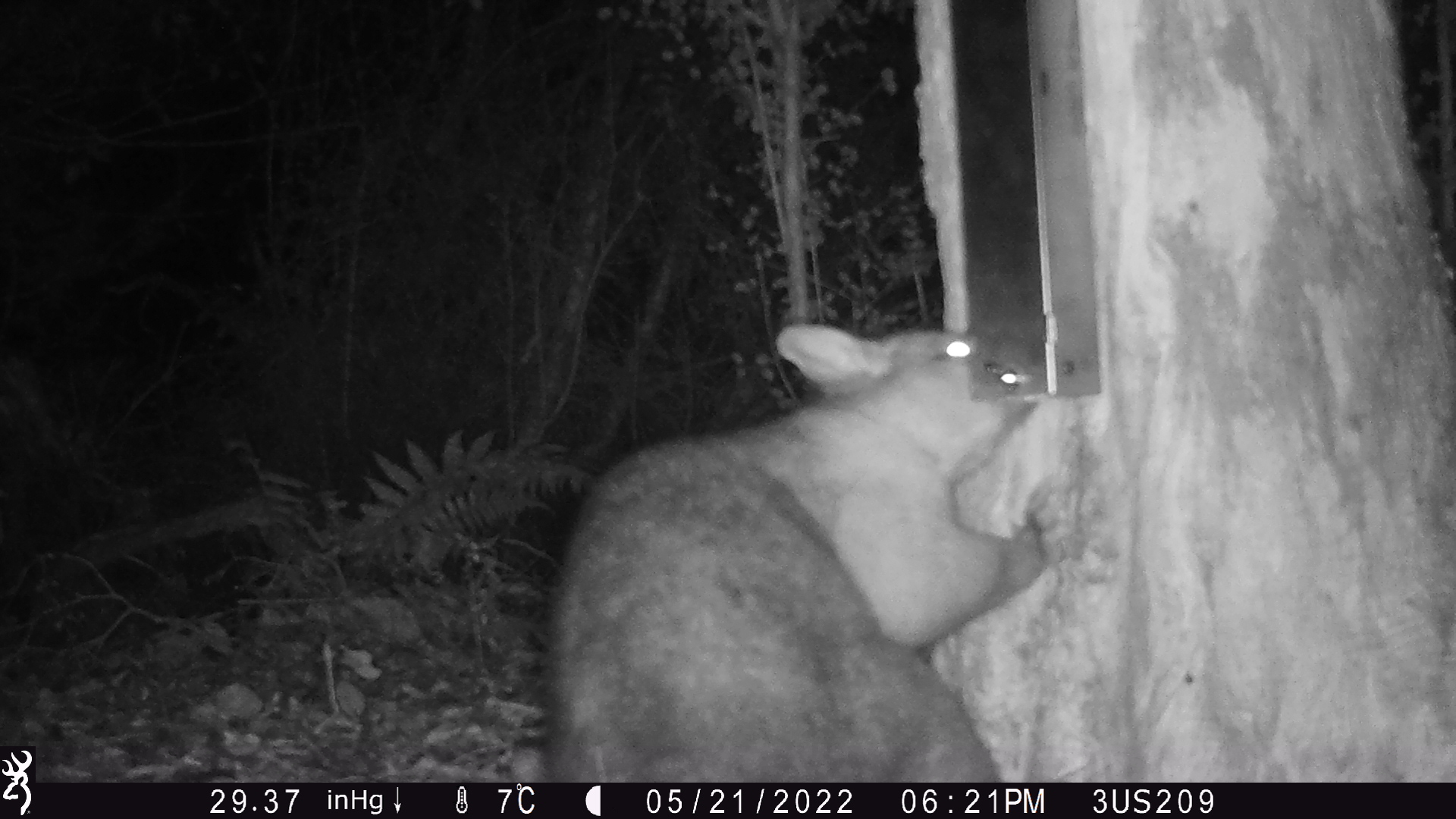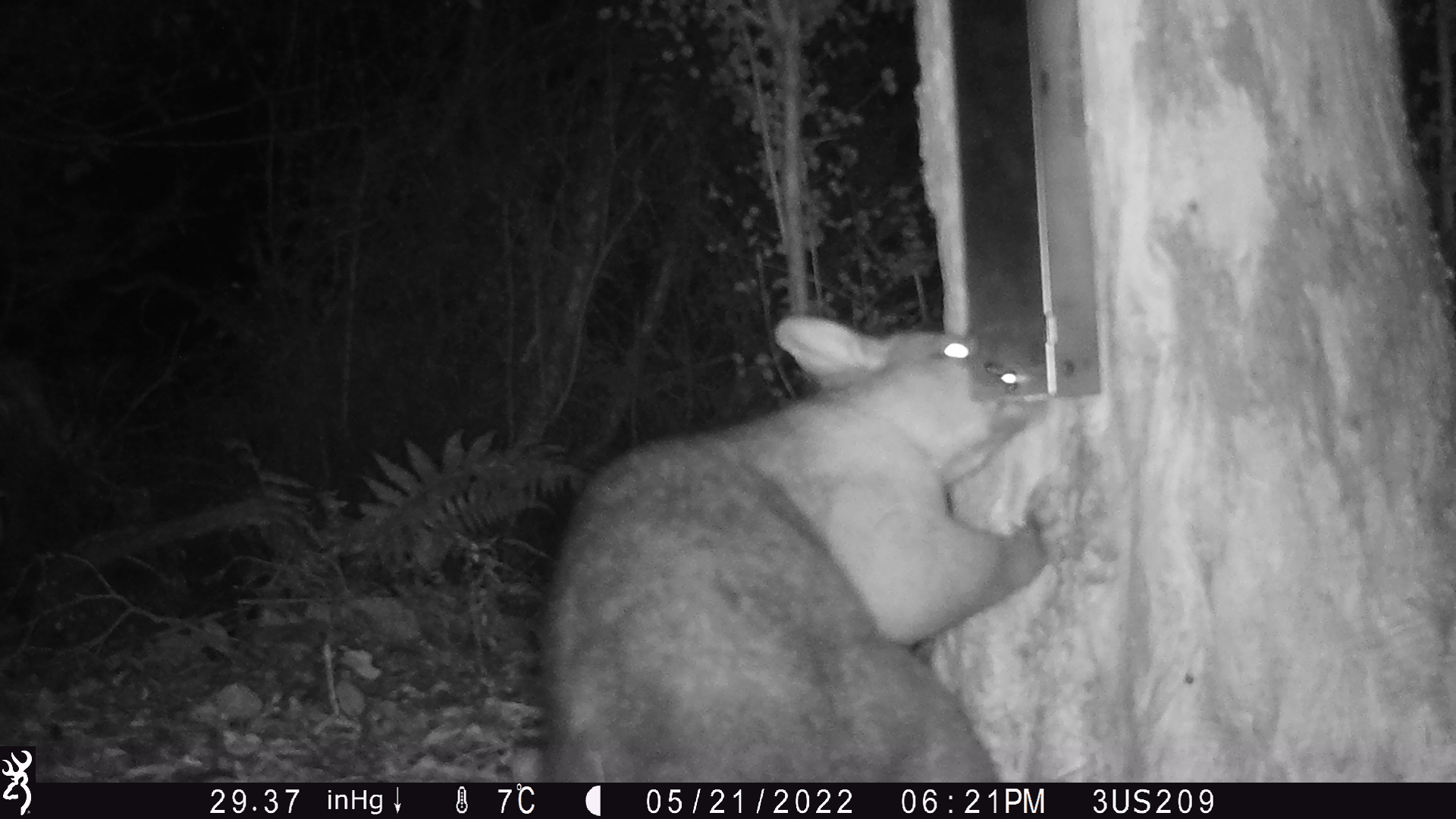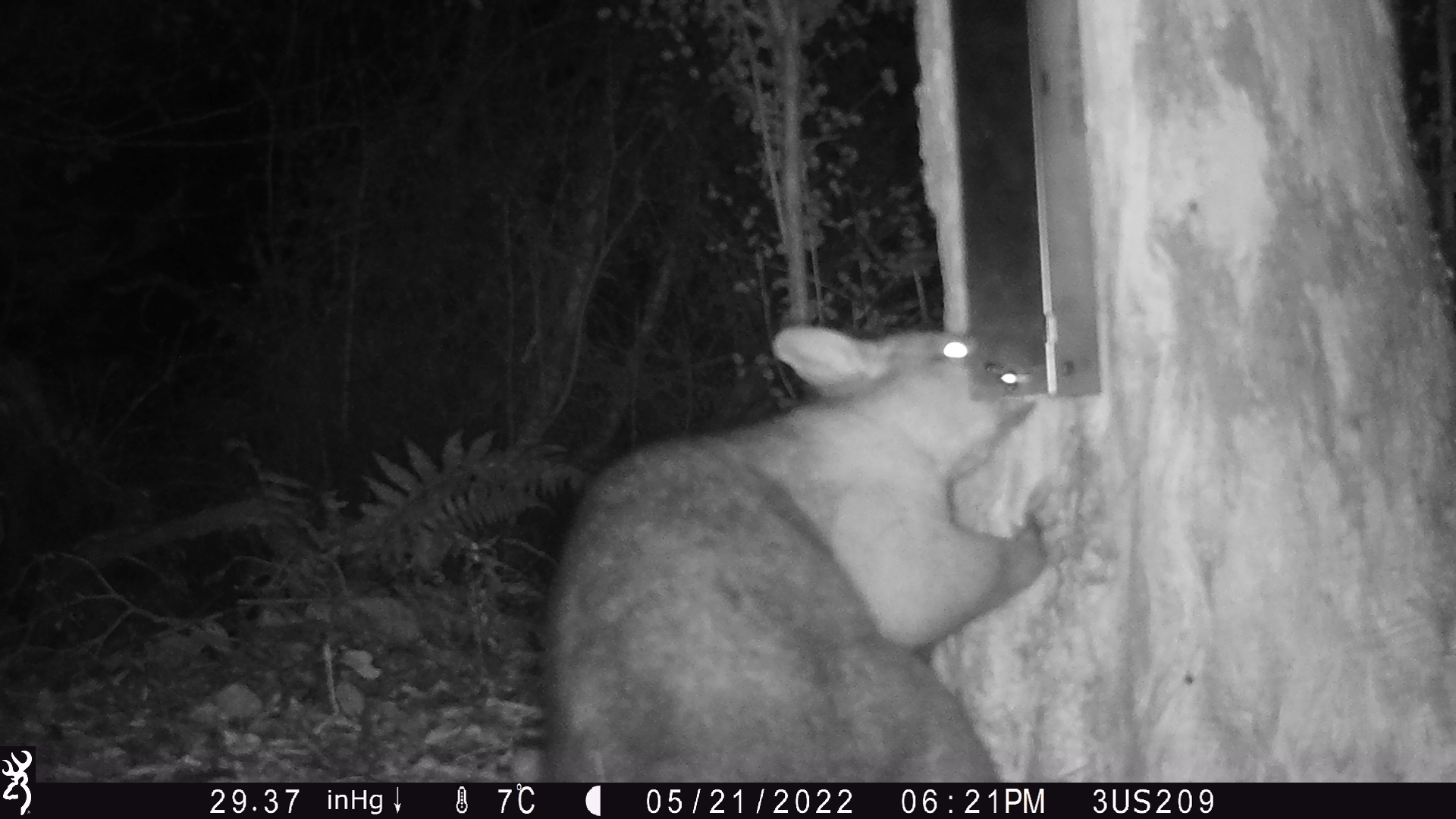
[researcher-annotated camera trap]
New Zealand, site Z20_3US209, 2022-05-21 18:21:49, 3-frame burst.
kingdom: Animalia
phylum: Chordata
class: Mammalia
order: Diprotodontia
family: Phalangeridae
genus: Trichosurus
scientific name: Trichosurus vulpecula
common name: common brushtail possum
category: possum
Possum (common brushtail possum) (Trichosurus vulpecula).